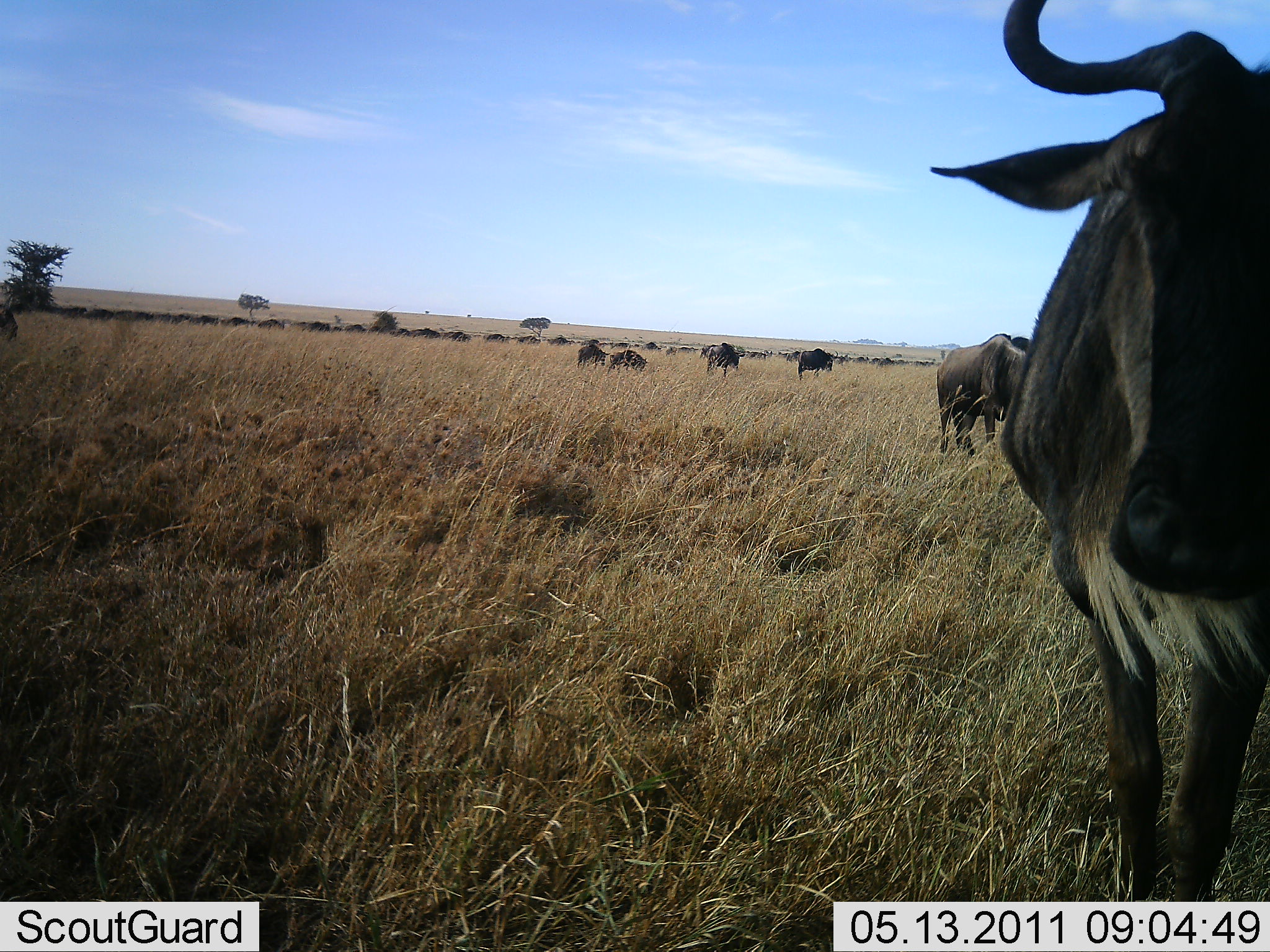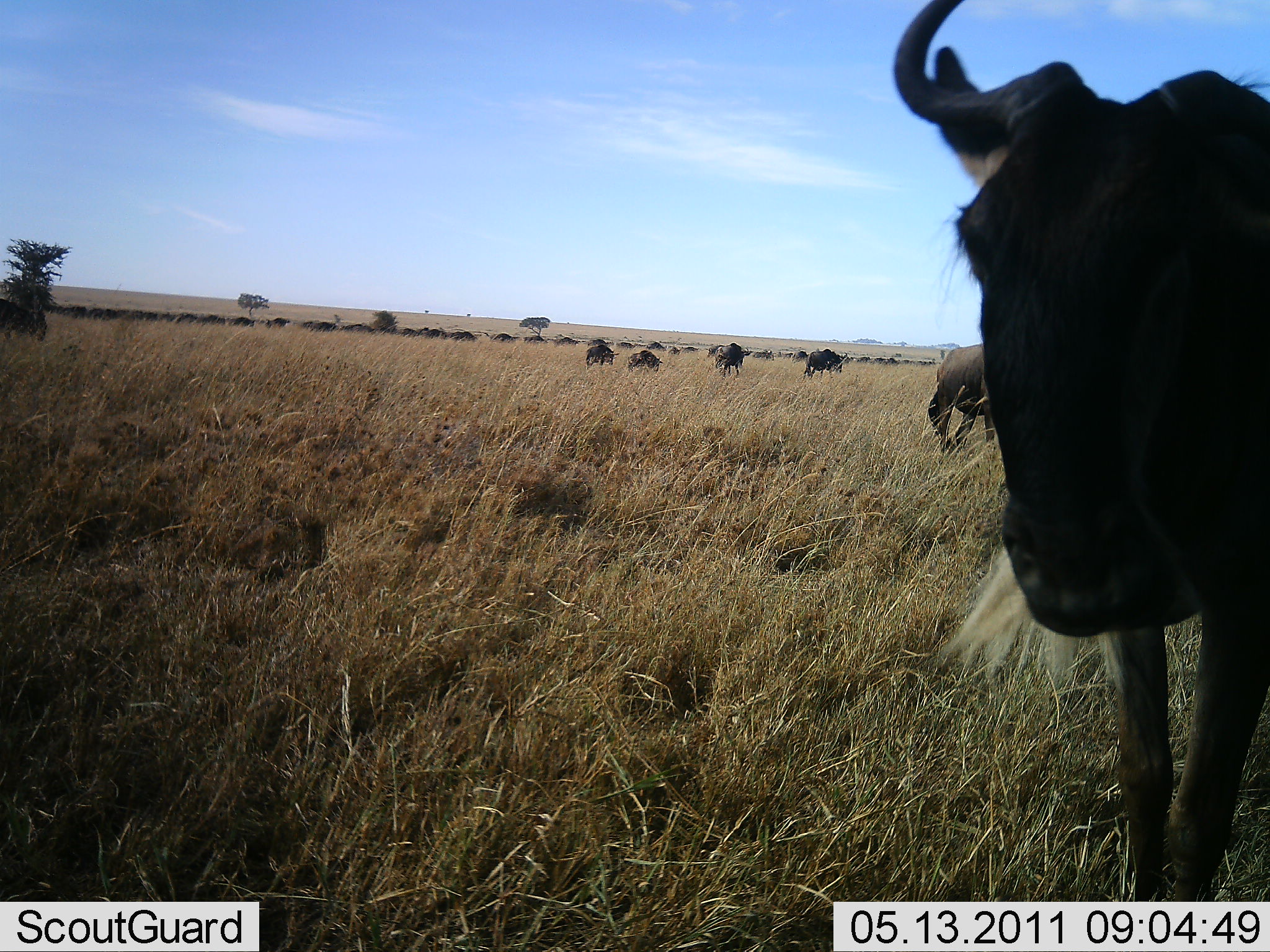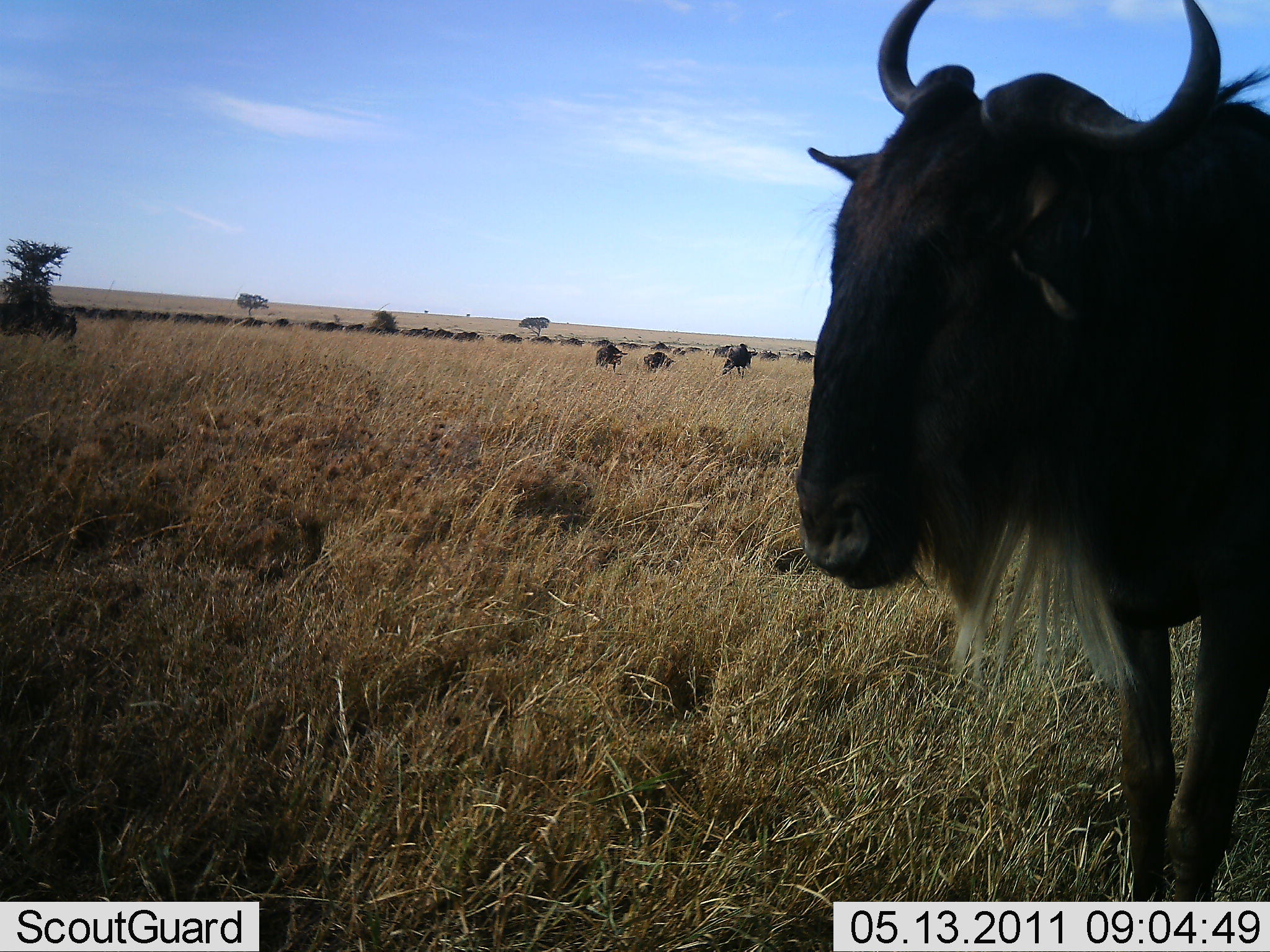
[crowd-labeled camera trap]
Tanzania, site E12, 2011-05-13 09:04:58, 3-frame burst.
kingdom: Animalia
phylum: Chordata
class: Mammalia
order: Artiodactyla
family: Bovidae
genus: Connochaetes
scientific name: Connochaetes taurinus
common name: blue wildebeest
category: wildebeest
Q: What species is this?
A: Wildebeest (blue wildebeest) (Connochaetes taurinus).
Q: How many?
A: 11-50.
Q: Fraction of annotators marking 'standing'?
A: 27%.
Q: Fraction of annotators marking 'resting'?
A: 0%.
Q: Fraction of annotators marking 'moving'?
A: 64%.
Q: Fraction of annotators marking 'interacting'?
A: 9%.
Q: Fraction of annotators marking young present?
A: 9%.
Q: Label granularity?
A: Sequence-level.